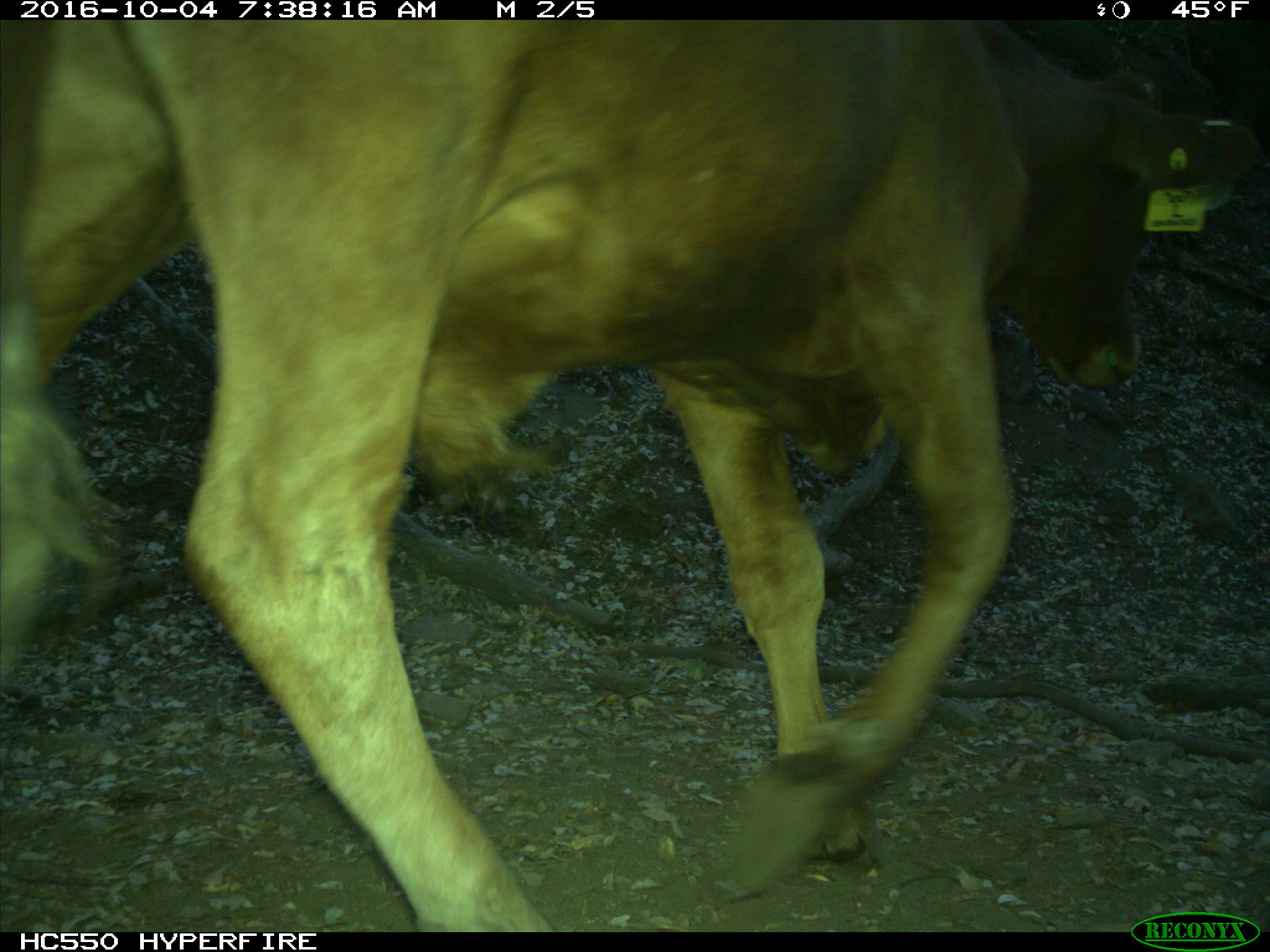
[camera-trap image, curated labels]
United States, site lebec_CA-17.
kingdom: Animalia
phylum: Chordata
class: Mammalia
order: Artiodactyla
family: Bovidae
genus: Bos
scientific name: Bos taurus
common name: domestic cow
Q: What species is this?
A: Bos taurus (domestic cow).